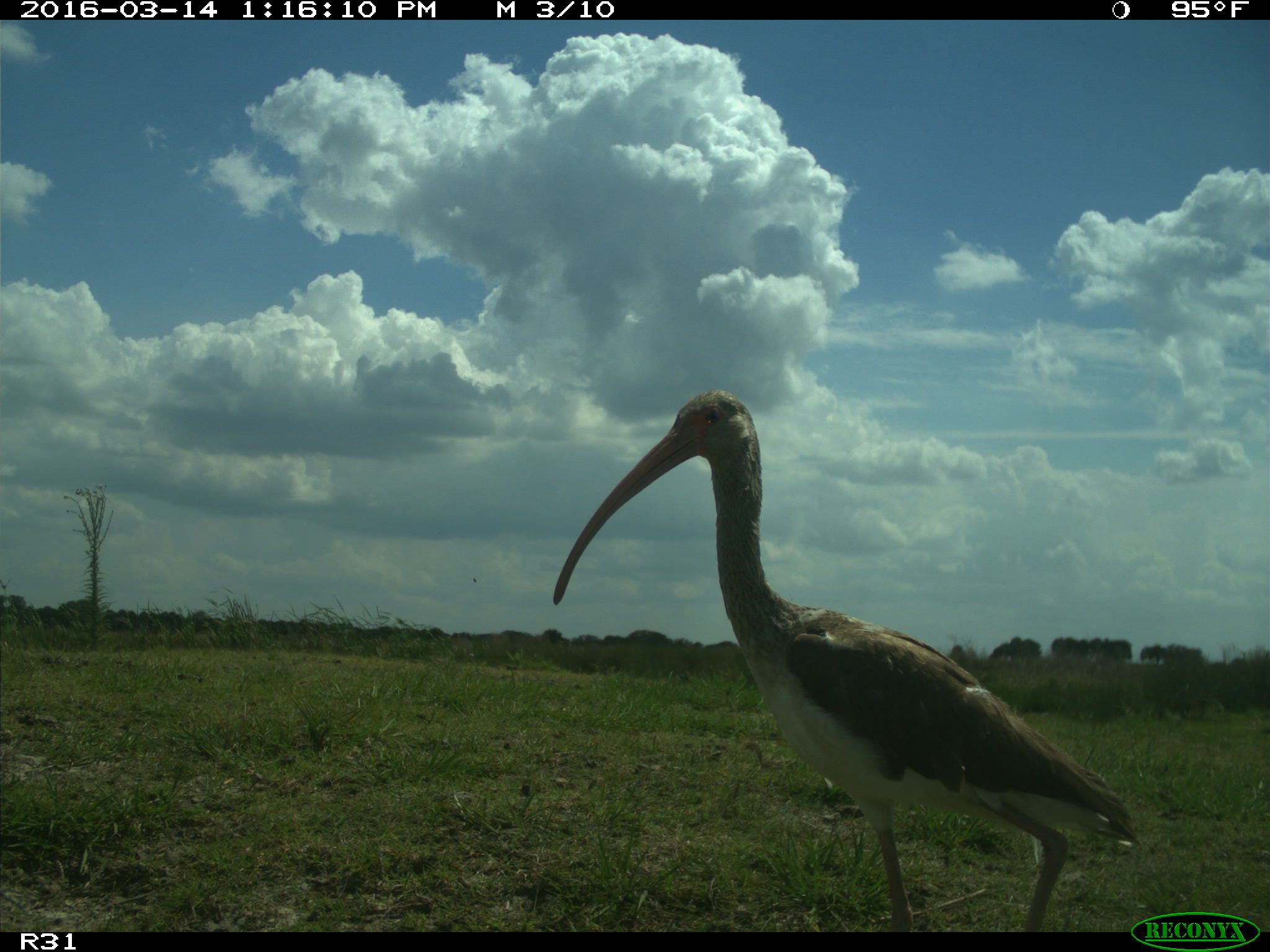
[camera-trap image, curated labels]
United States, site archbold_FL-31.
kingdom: Animalia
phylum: Chordata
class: Aves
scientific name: Aves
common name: birds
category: unidentified bird